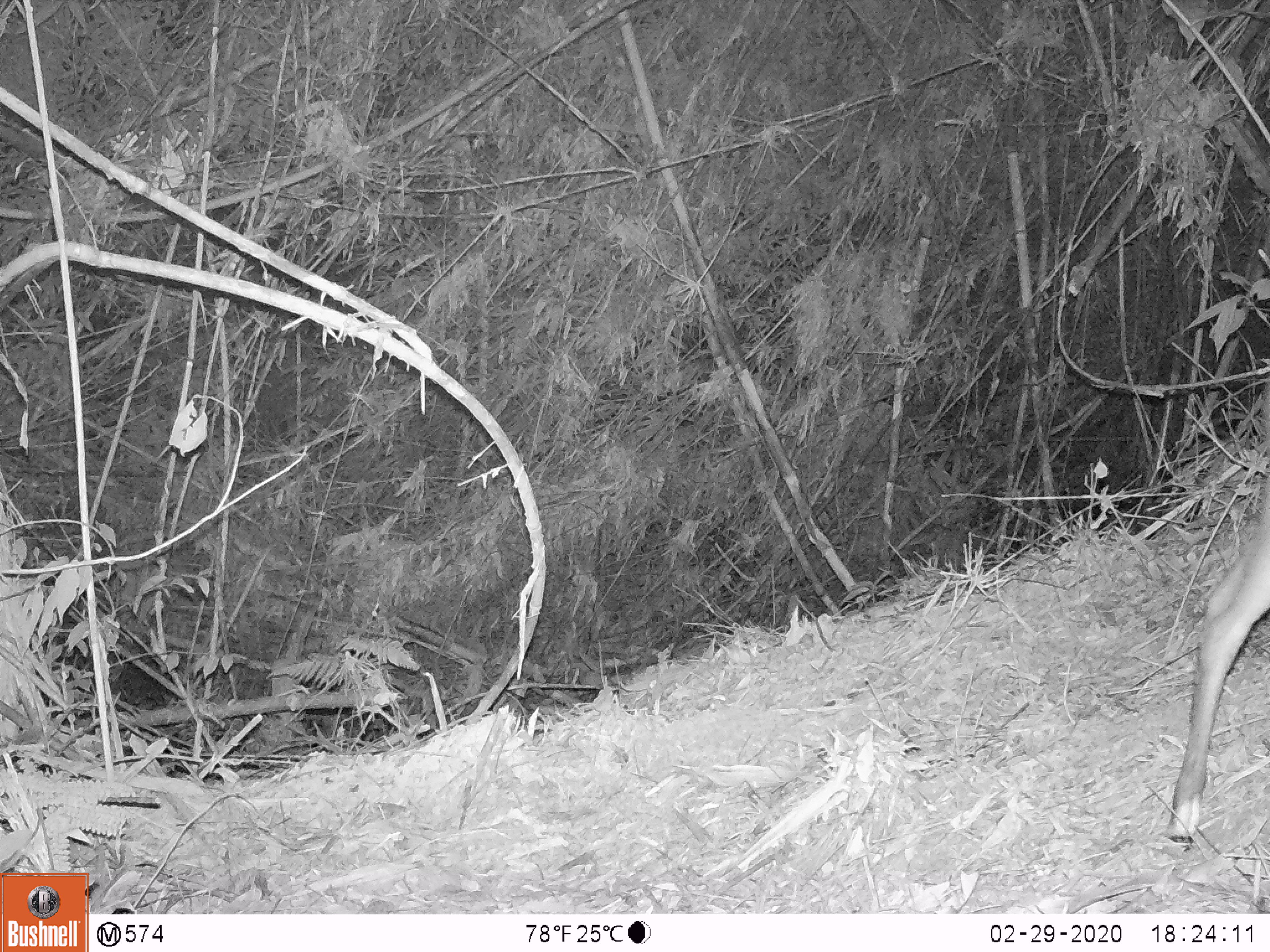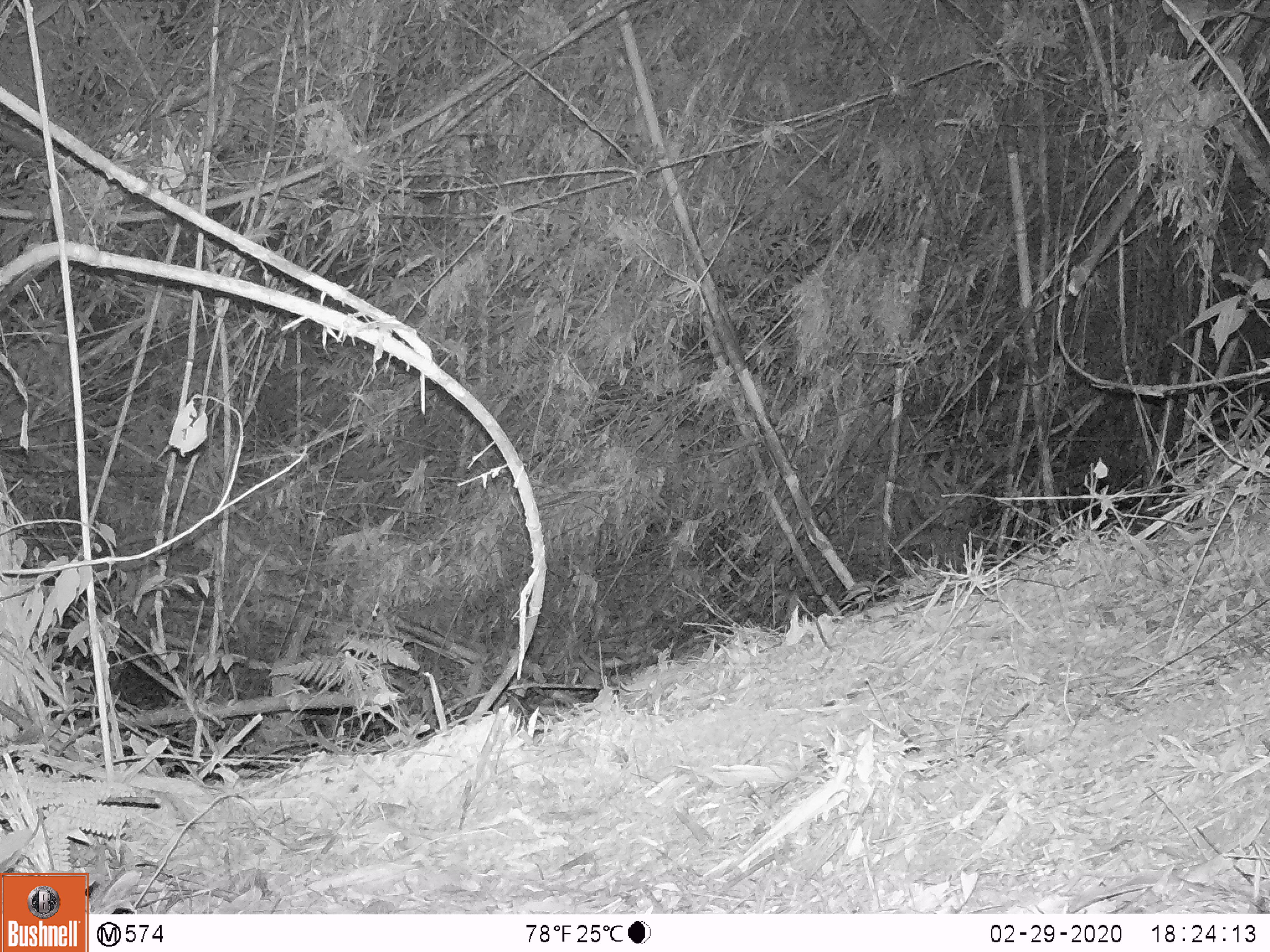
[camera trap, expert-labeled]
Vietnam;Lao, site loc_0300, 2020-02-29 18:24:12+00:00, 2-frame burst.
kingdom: Animalia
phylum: Chordata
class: Mammalia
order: Artiodactyla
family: Cervidae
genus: Muntiacus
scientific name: Muntiacus vuquangensis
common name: large-antlered muntjac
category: large antlered muntjac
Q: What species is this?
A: Large antlered muntjac (large-antlered muntjac) (Muntiacus vuquangensis).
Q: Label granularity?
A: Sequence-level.